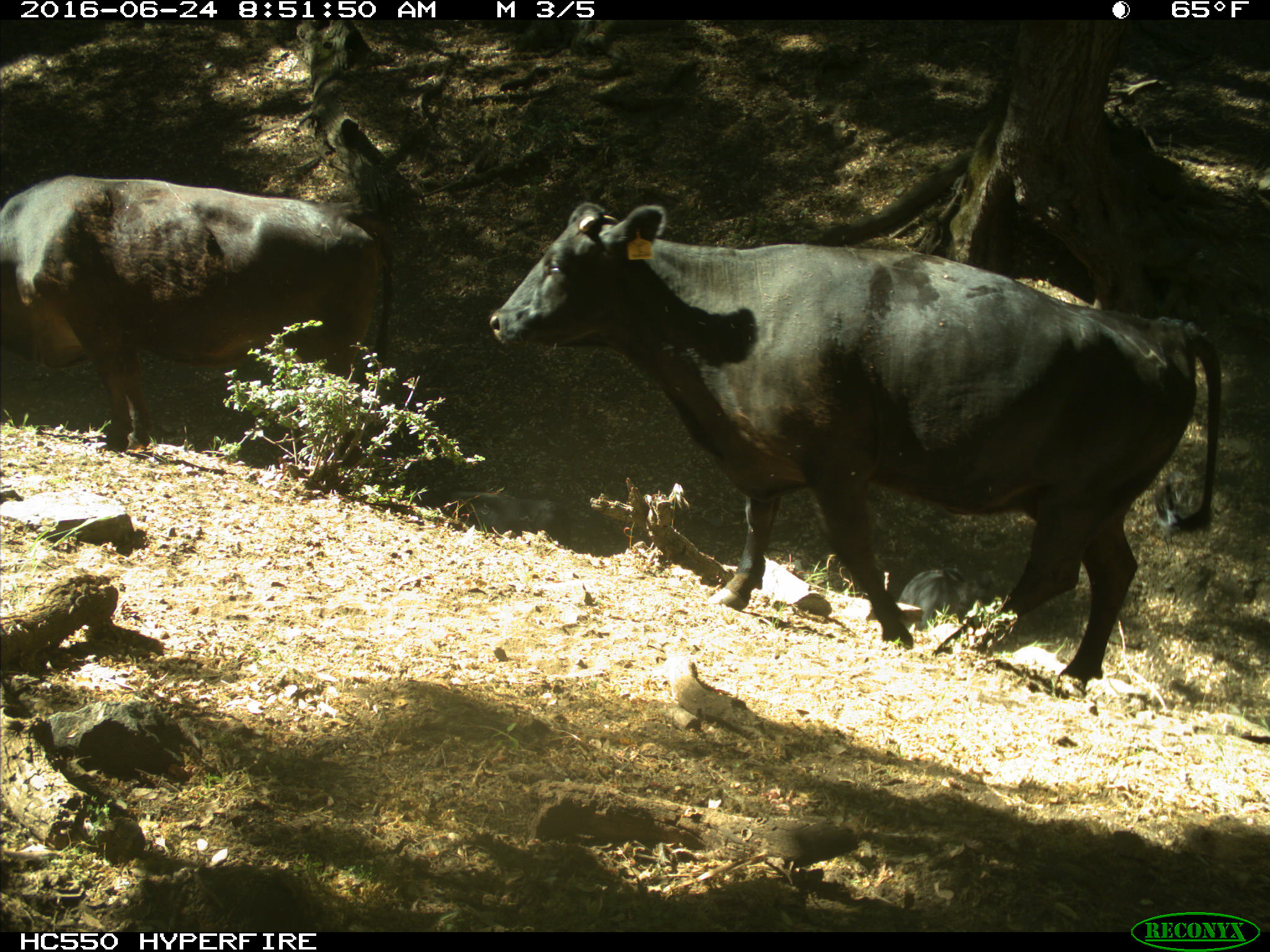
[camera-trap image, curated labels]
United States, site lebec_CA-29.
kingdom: Animalia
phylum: Chordata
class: Mammalia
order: Artiodactyla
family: Bovidae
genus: Bos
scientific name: Bos taurus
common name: domestic cow